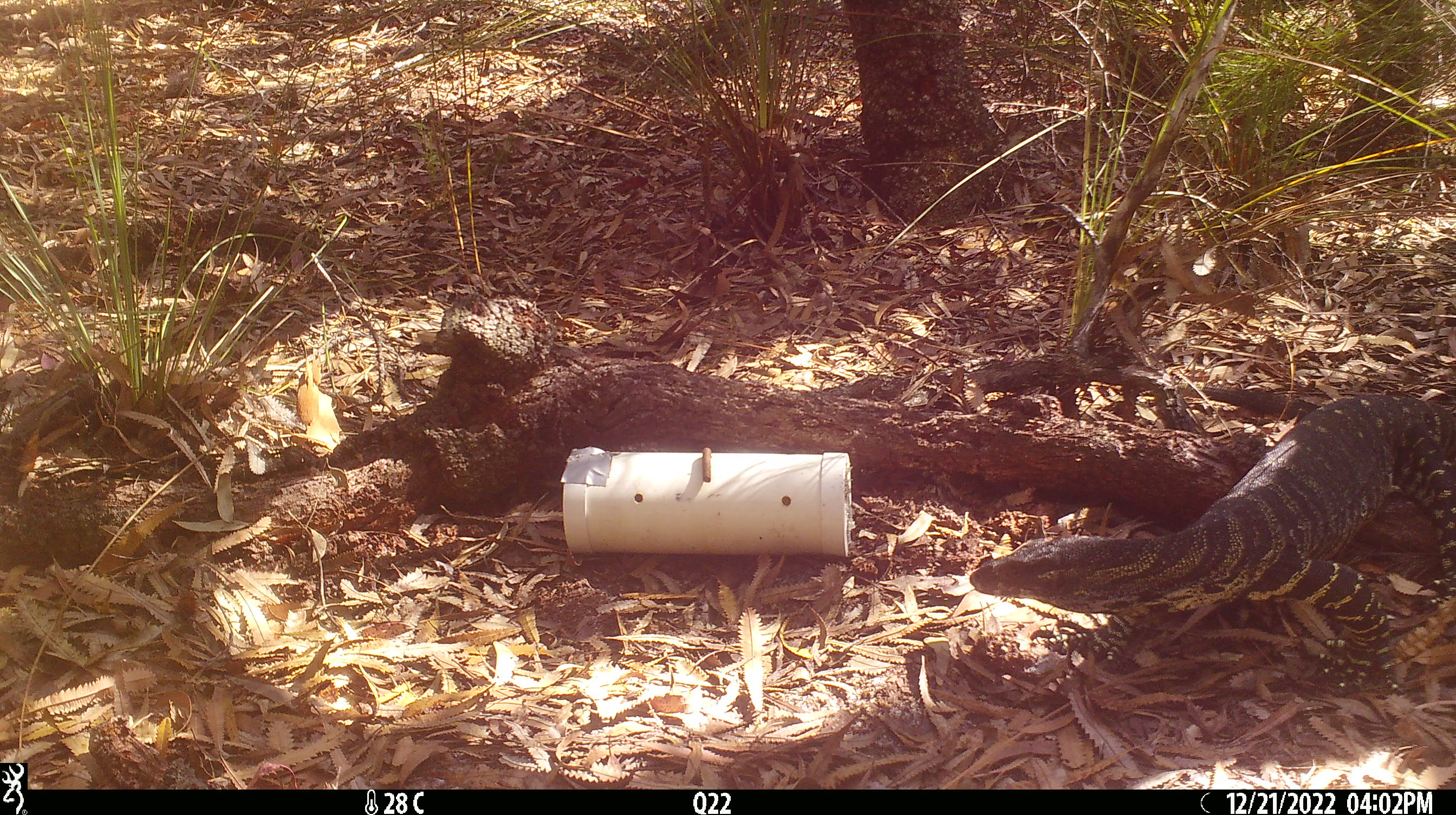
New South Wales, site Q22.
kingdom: Animalia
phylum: Chordata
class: Reptilia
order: Squamata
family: Varanidae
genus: Varanus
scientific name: Varanus varius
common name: lace monitor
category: goanna